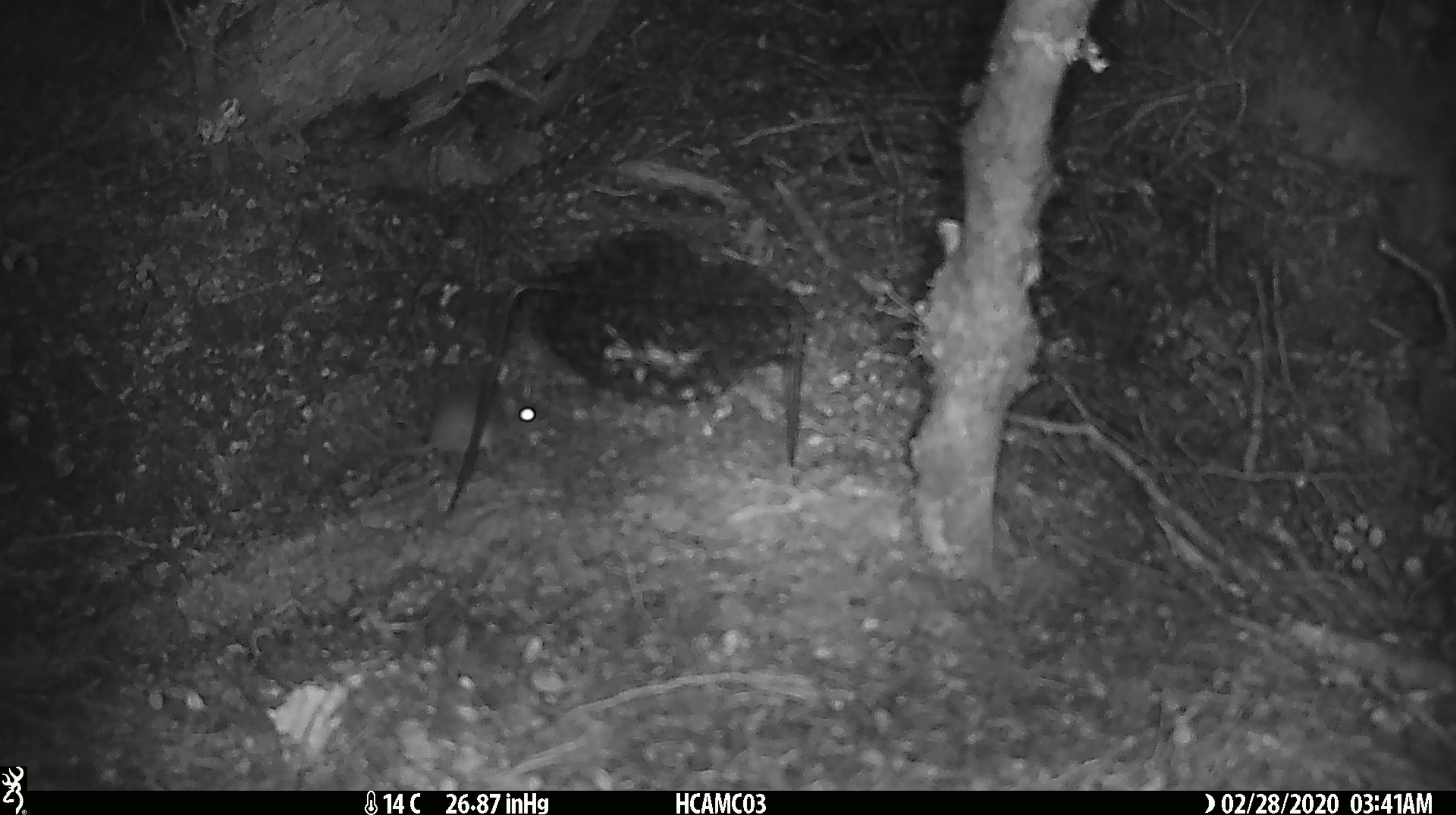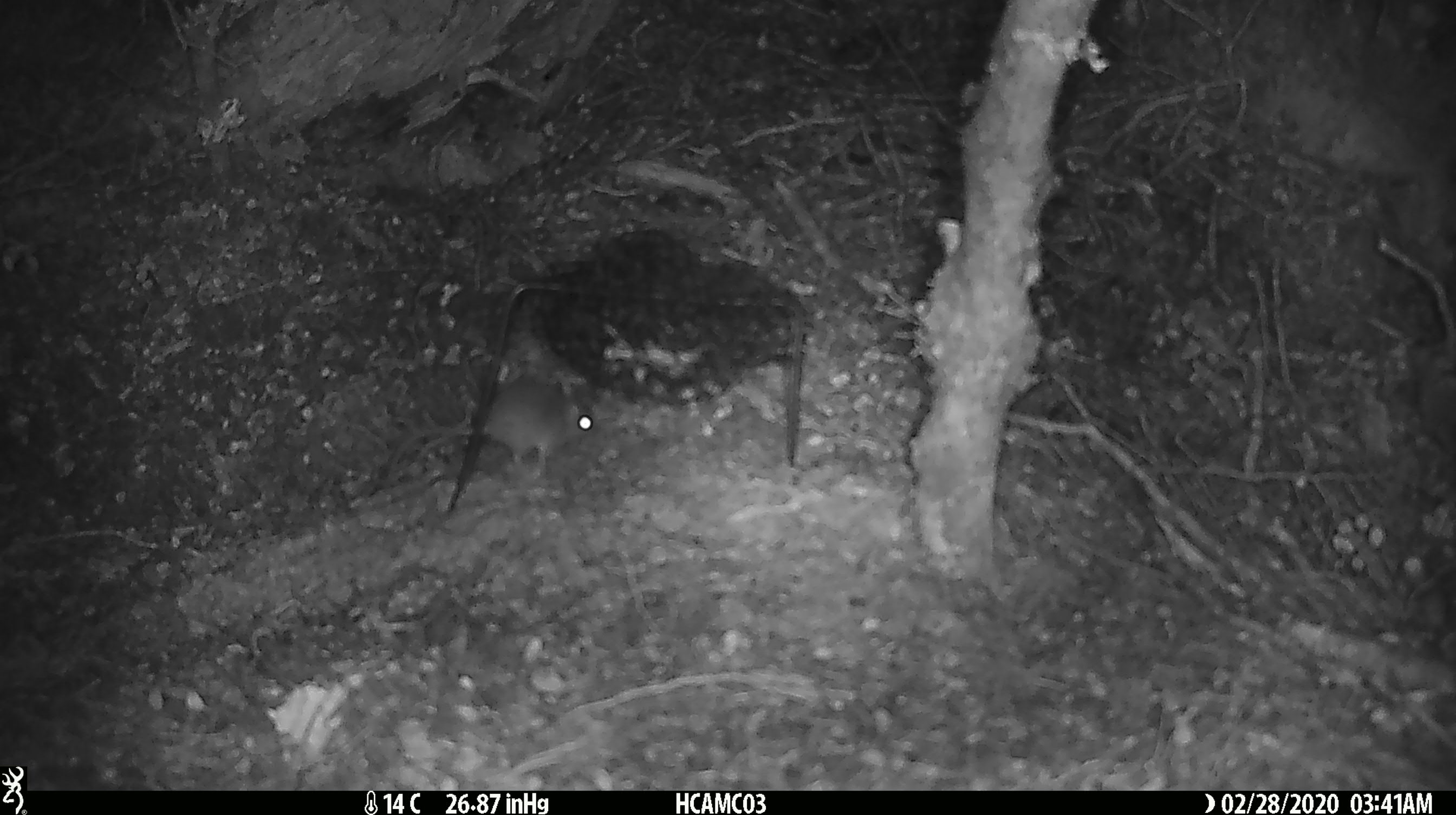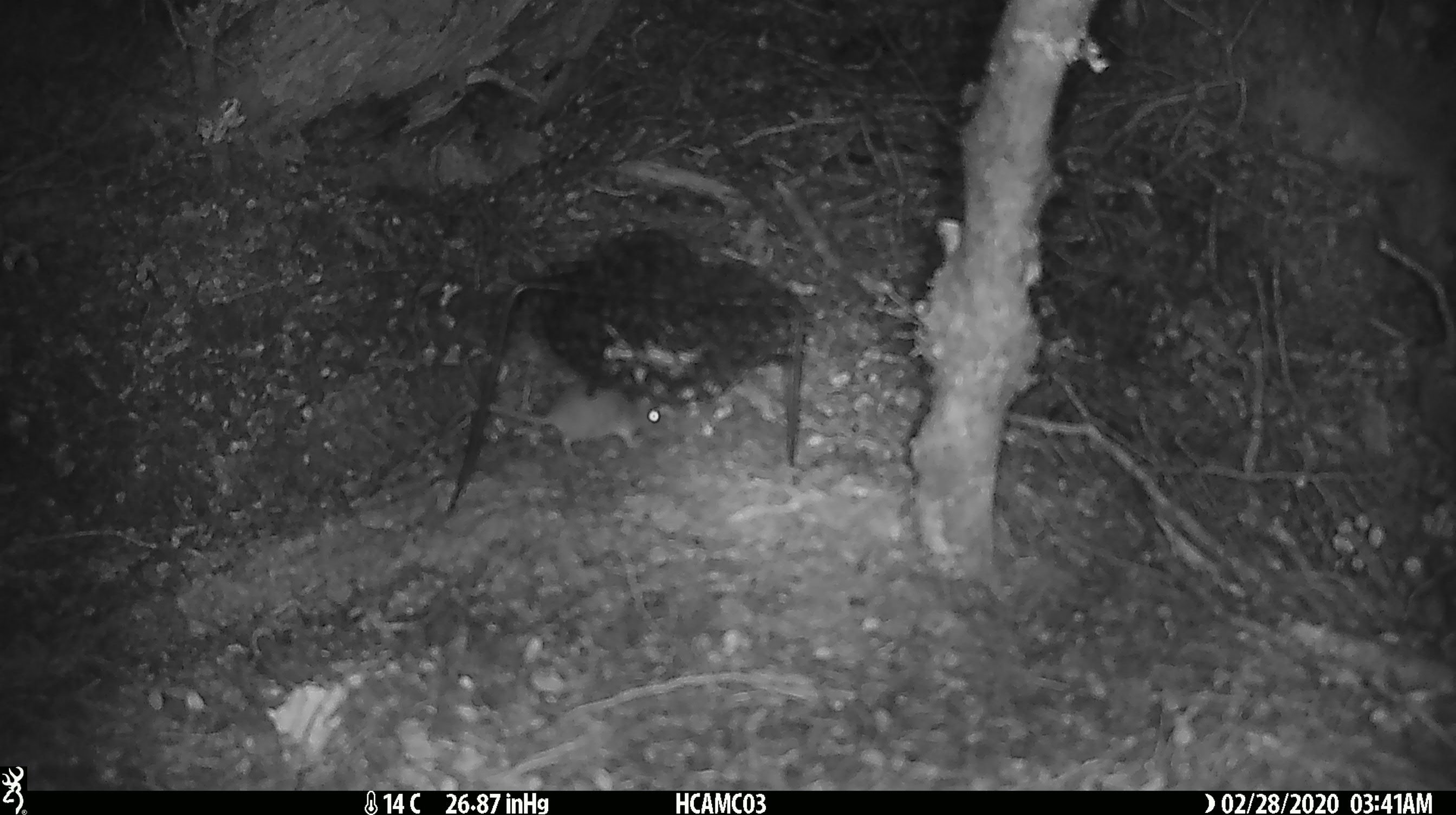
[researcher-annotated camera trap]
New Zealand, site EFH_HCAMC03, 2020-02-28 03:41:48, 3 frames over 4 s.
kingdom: Animalia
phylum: Chordata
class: Mammalia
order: Rodentia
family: Muridae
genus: Mus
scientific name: Mus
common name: mouse